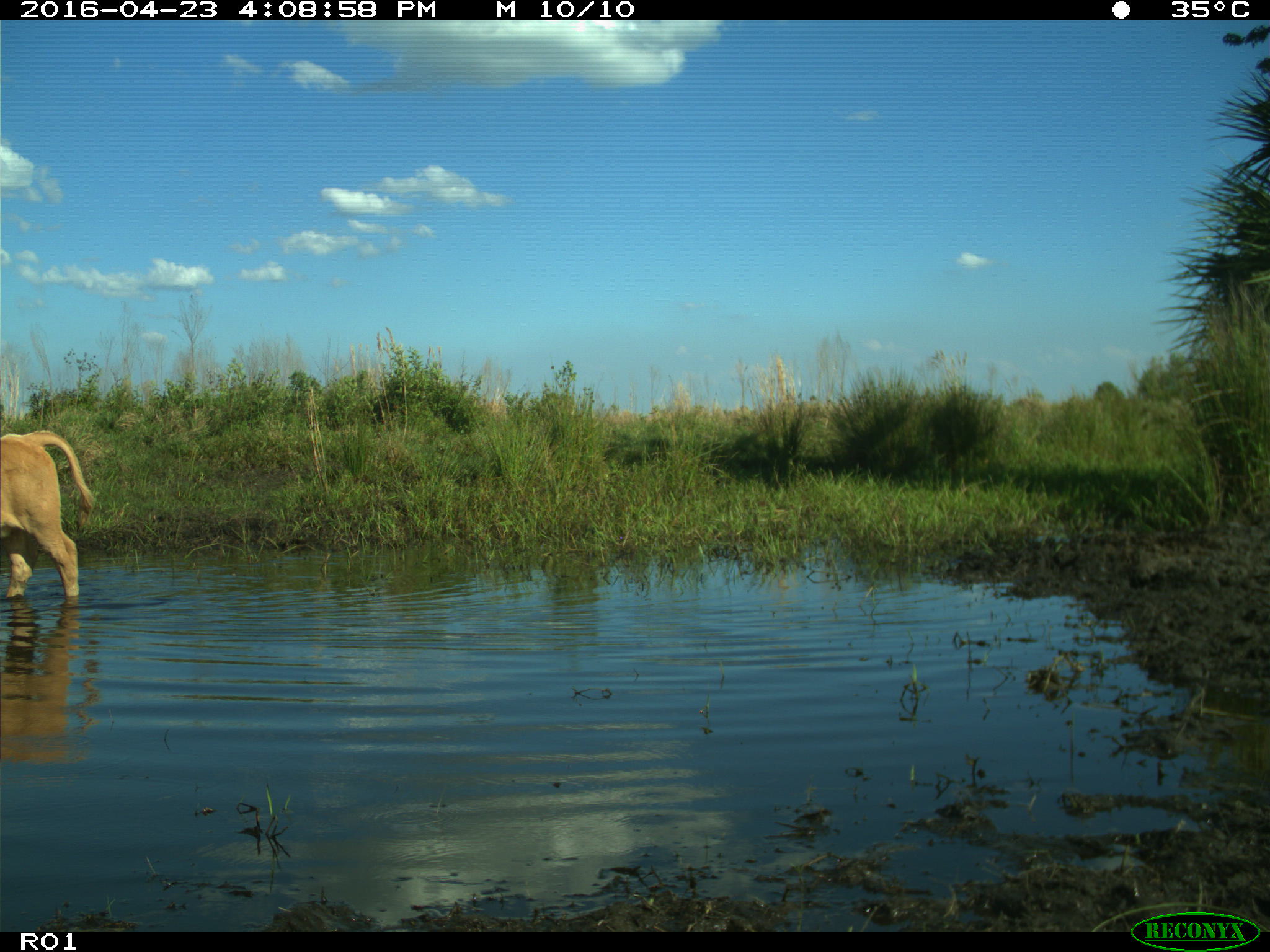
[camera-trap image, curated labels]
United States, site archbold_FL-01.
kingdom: Animalia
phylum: Chordata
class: Mammalia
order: Artiodactyla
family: Bovidae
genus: Bos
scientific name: Bos taurus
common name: domestic cow